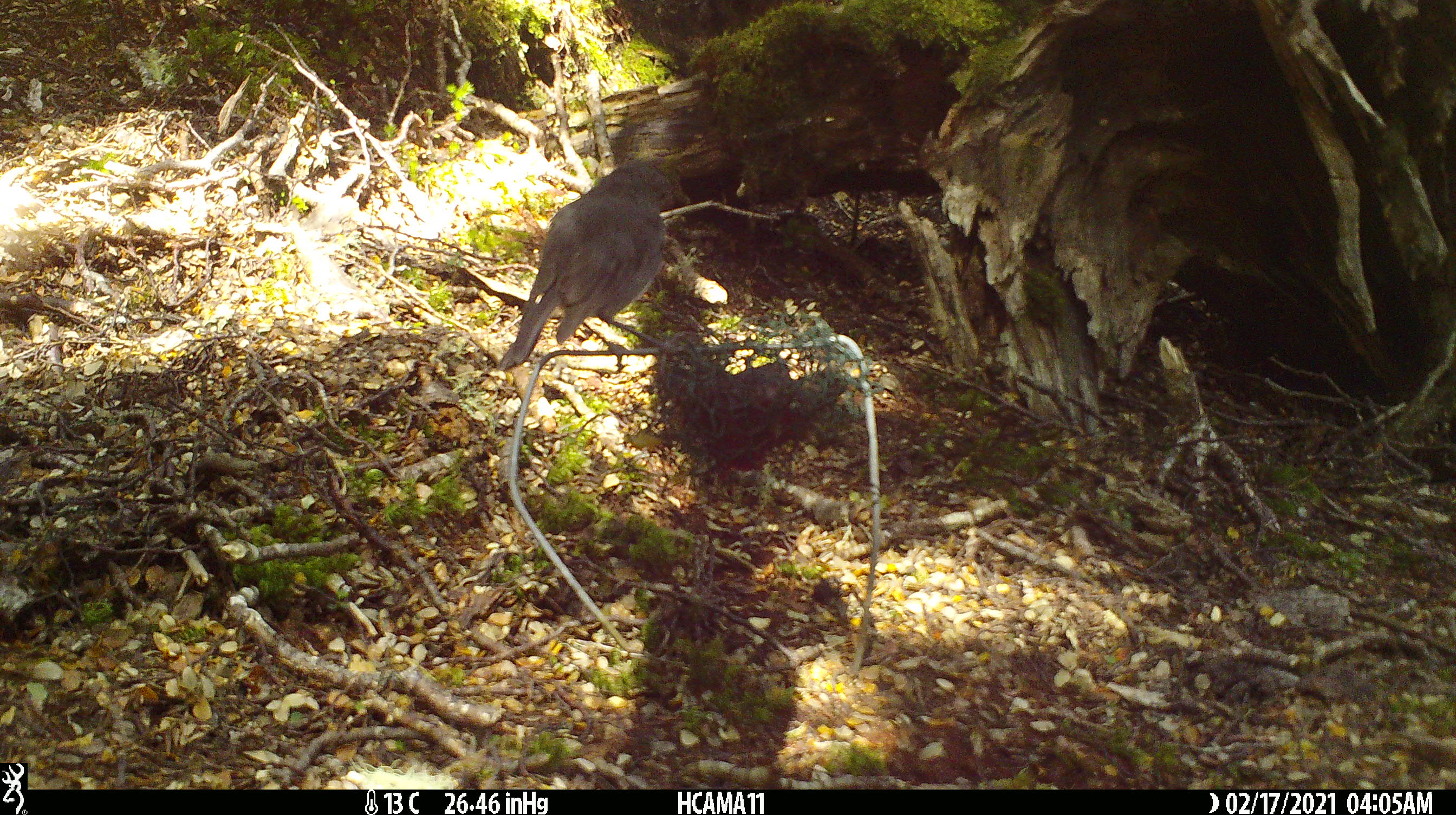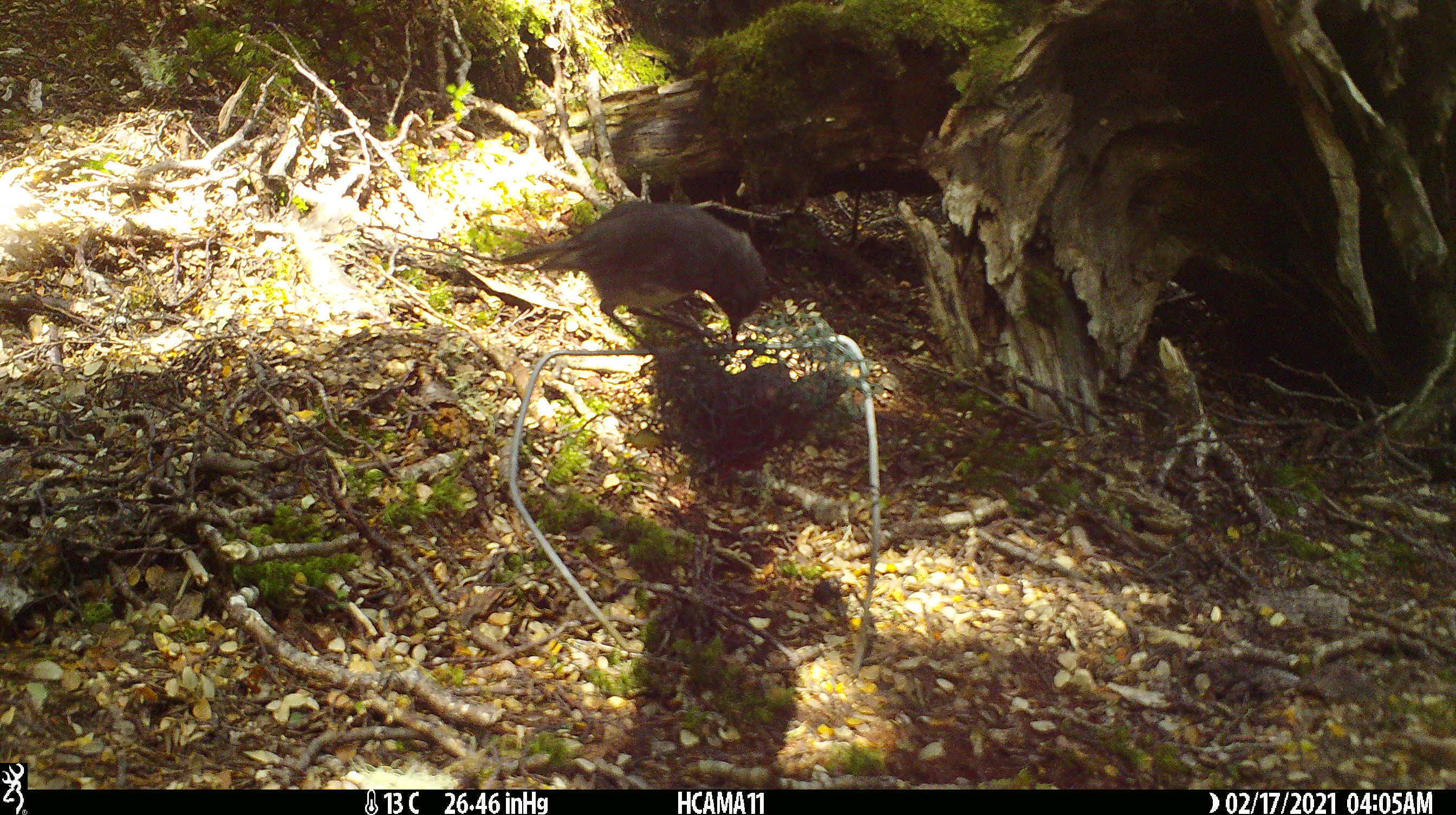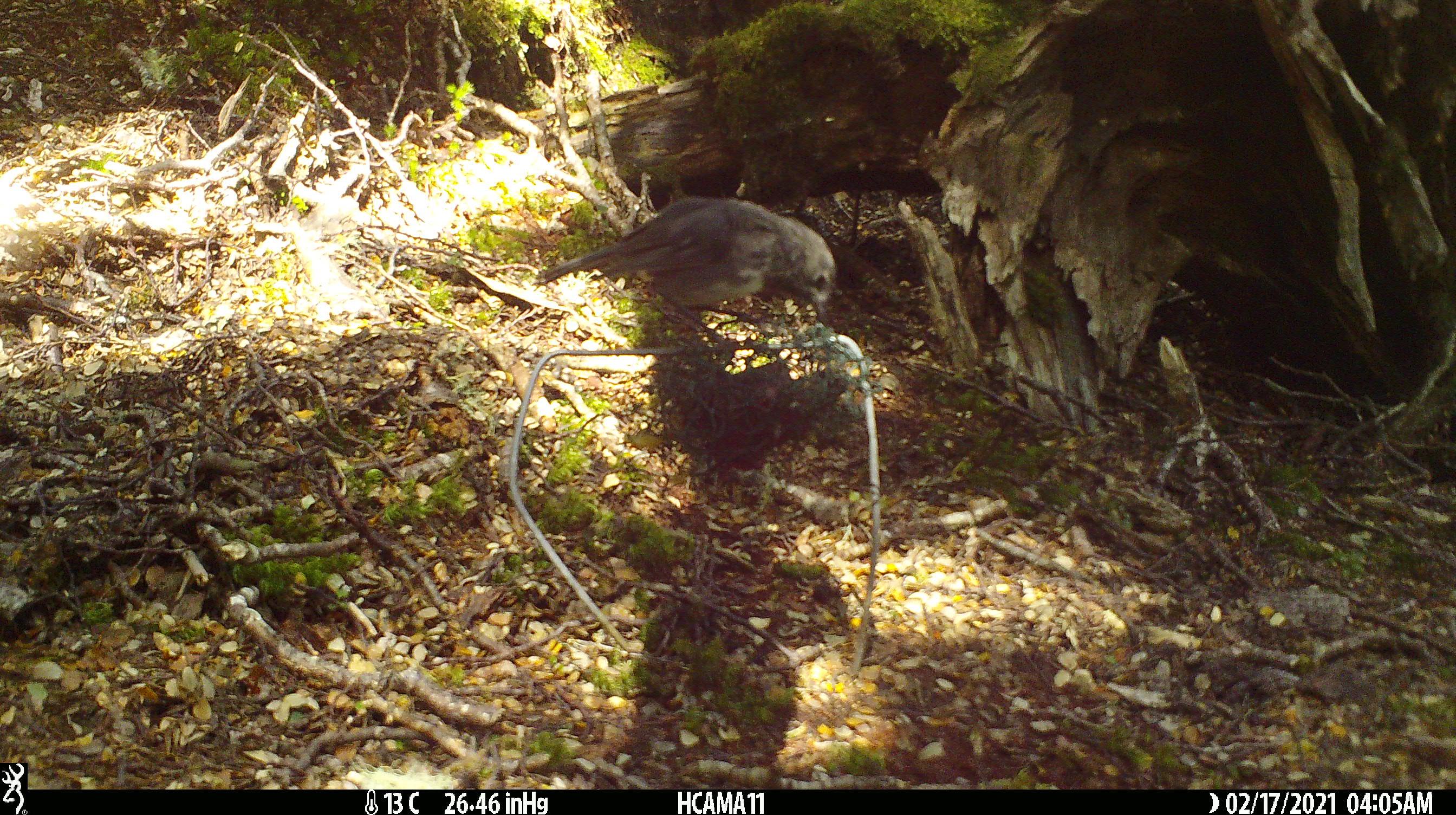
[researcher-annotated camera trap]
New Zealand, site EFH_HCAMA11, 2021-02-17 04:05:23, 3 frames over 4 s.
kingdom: Animalia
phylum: Chordata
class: Aves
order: Passeriformes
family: Petroicidae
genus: Petroica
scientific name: Petroica australis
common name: new zealand robin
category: robin